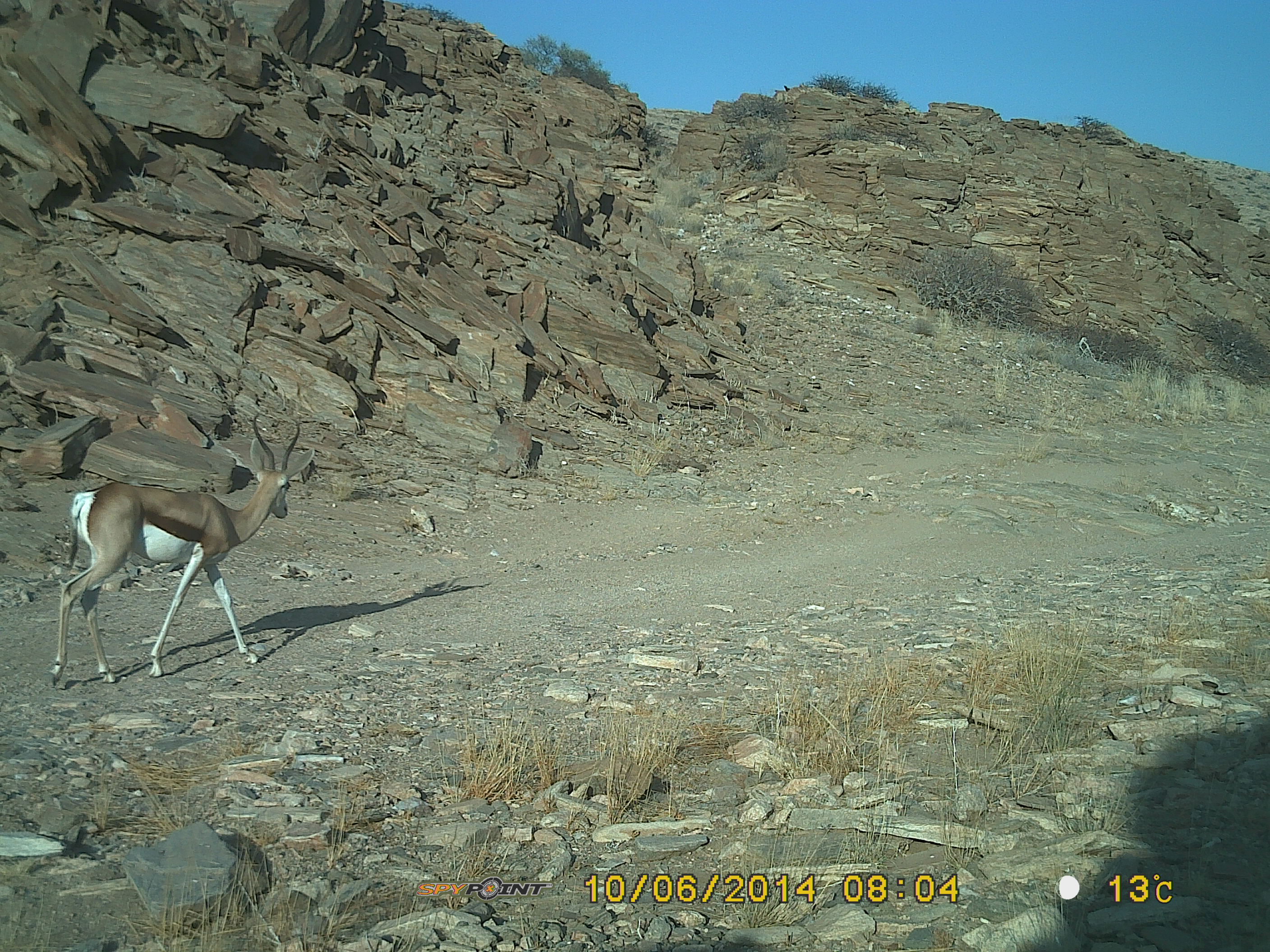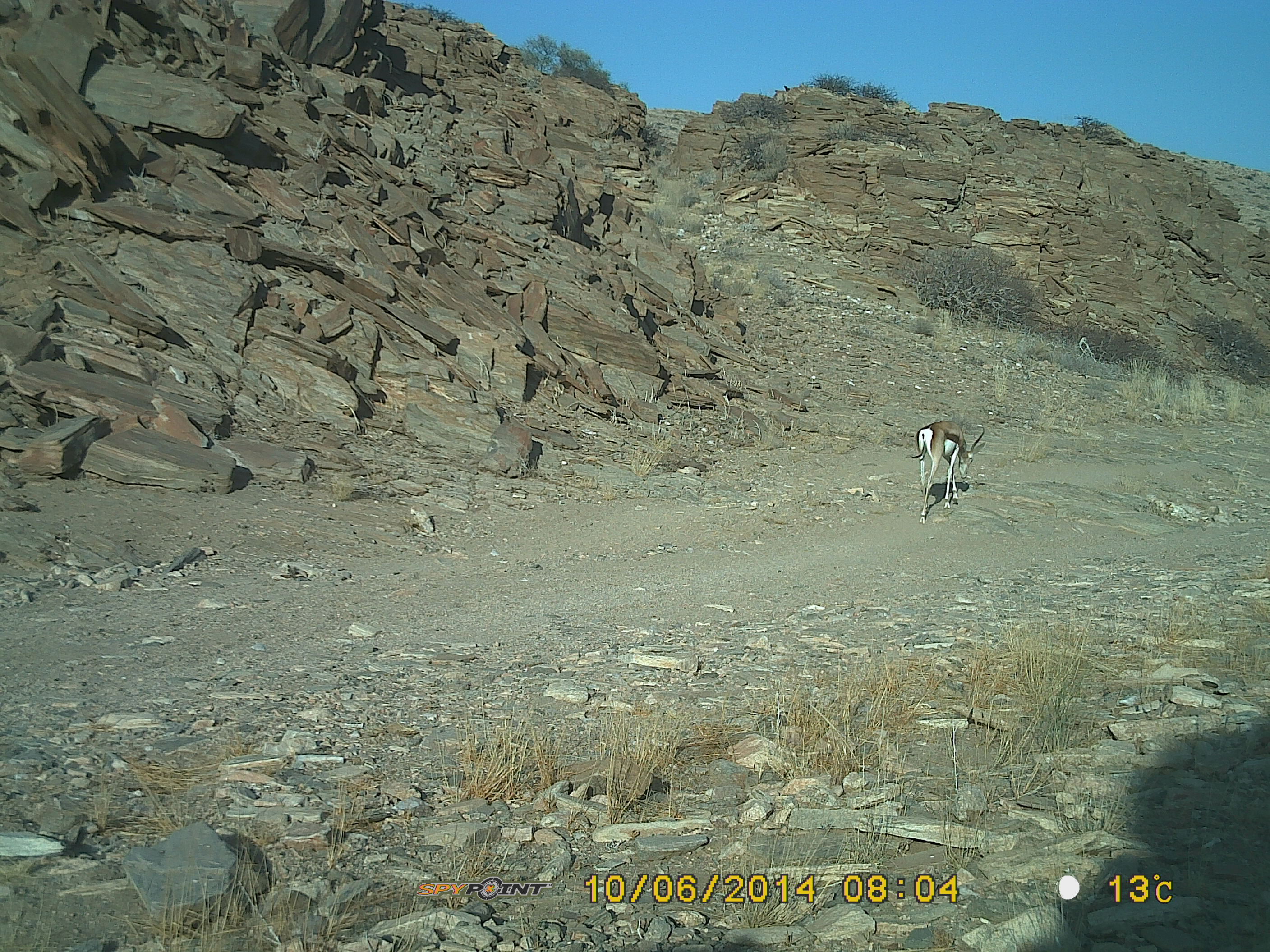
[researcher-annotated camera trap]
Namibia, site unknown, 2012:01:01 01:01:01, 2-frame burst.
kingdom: Animalia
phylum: Chordata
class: Mammalia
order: Artiodactyla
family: Bovidae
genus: Antidorcas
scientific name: Antidorcas marsupialis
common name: springbok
Antidorcas marsupialis (springbok).